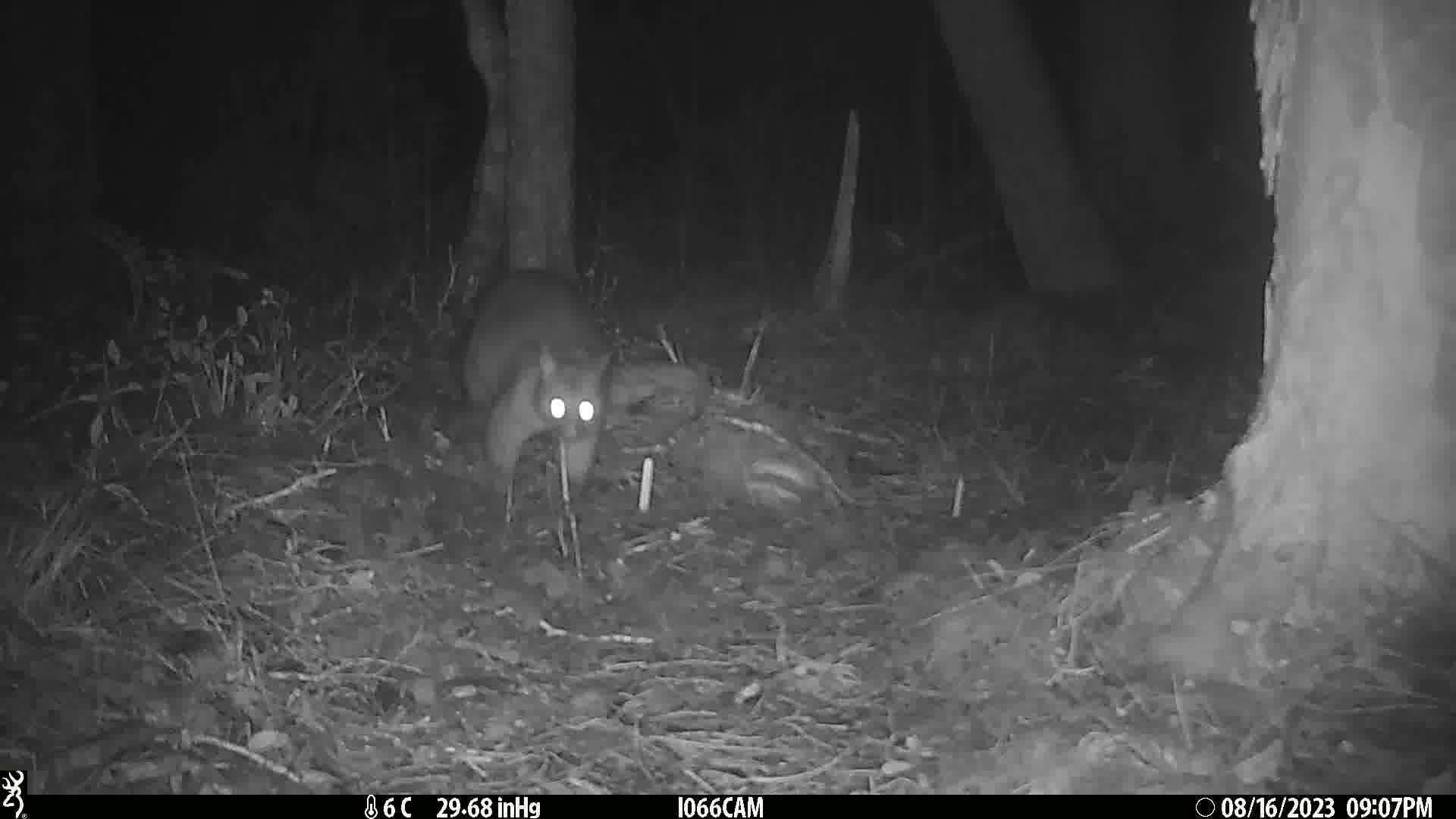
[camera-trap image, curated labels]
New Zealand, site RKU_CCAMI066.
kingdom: Animalia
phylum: Chordata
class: Mammalia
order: Diprotodontia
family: Phalangeridae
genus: Trichosurus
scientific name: Trichosurus vulpecula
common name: common brushtail possum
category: possum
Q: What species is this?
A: Possum (common brushtail possum) (Trichosurus vulpecula).